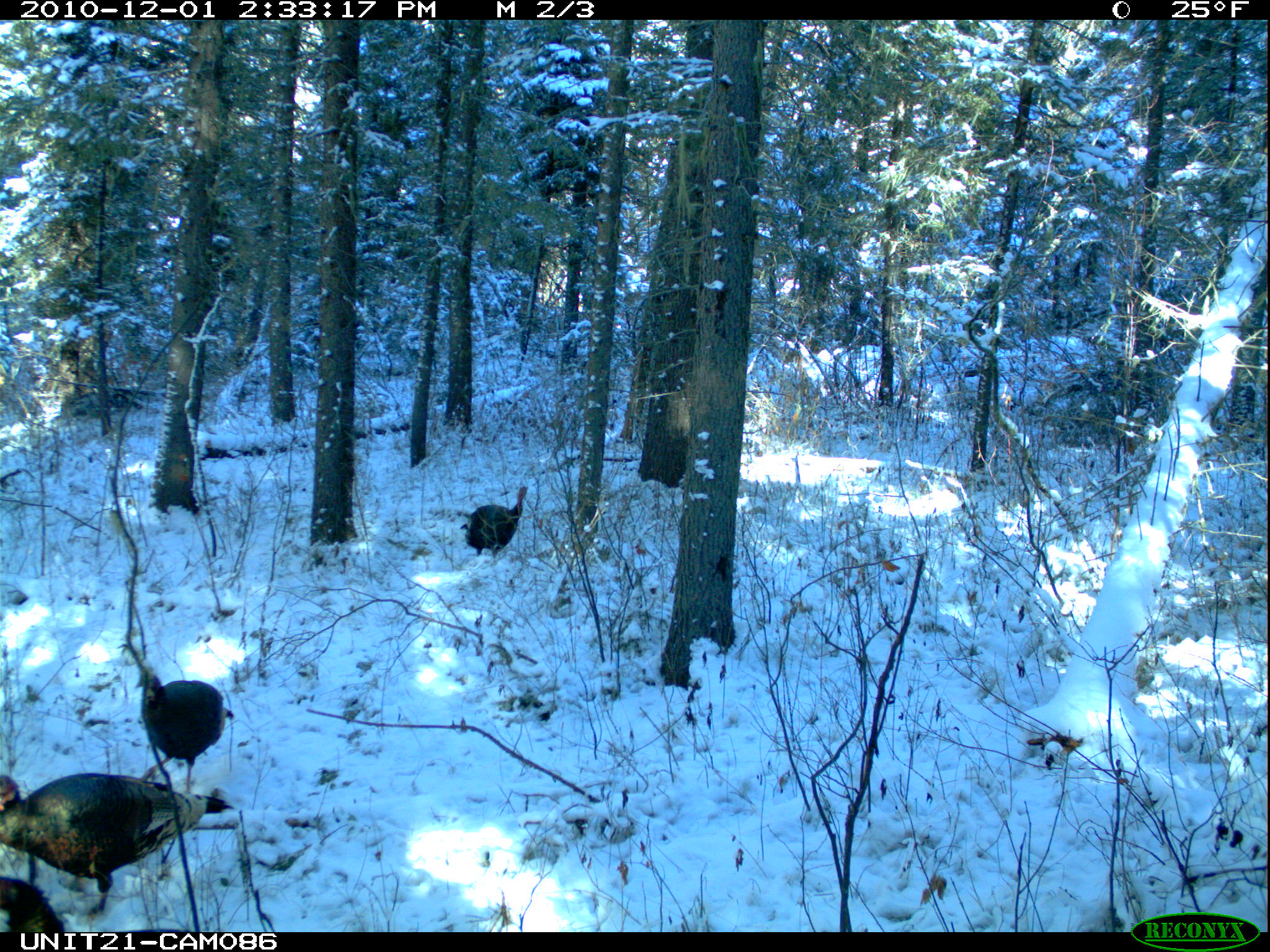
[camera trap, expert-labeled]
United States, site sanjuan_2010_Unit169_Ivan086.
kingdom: Animalia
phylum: Chordata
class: Aves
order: Galliformes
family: Phasianidae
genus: Meleagris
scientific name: Meleagris gallopavo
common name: wild turkey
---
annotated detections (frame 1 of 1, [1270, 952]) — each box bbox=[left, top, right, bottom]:
animal: bbox=[0, 773, 234, 925]; bbox=[134, 670, 236, 795]; bbox=[460, 485, 528, 565]; bbox=[0, 877, 66, 932]